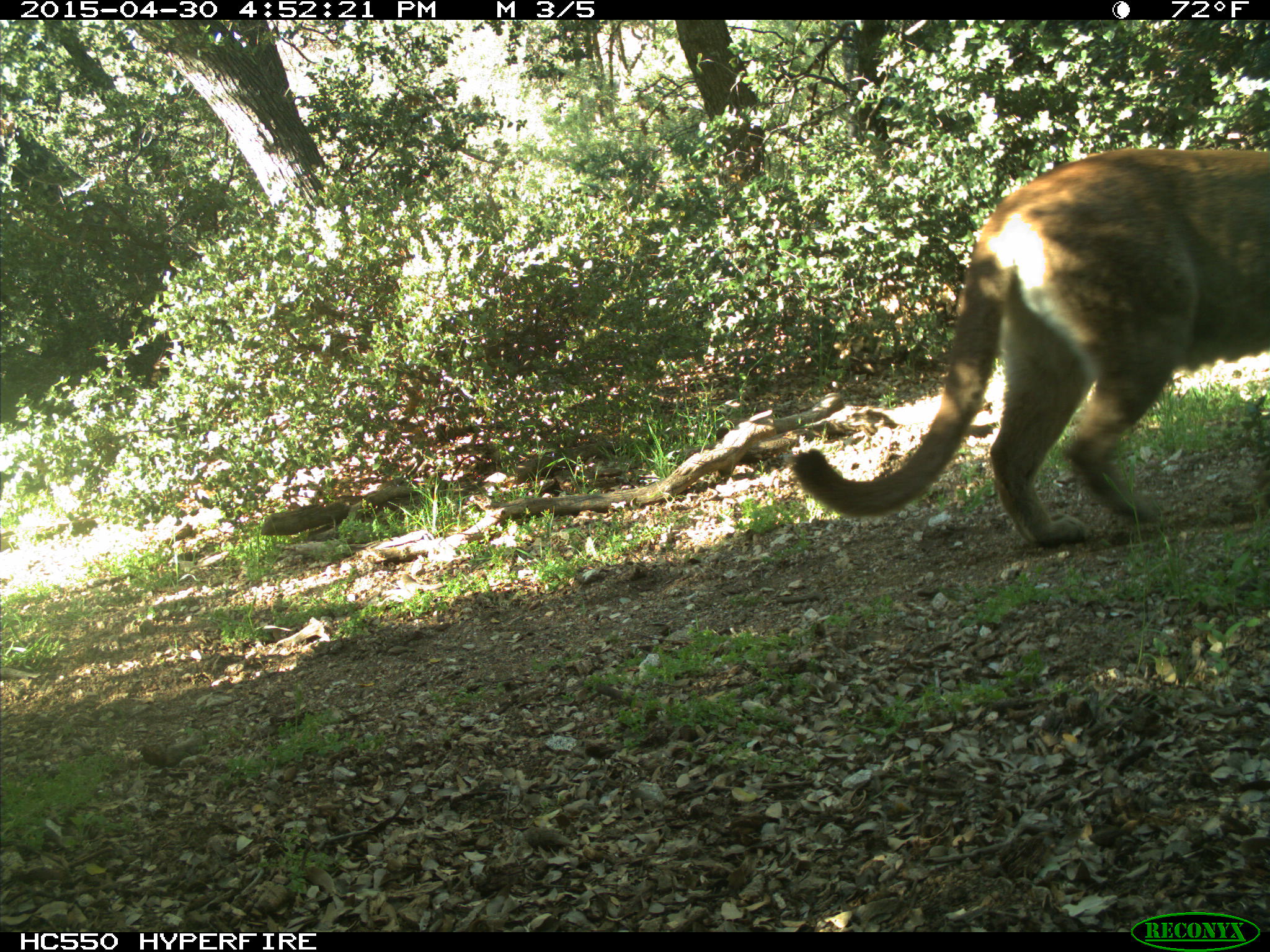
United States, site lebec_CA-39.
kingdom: Animalia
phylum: Chordata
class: Mammalia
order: Carnivora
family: Felidae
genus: Puma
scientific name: Puma concolor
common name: mountain lion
Puma concolor (mountain lion).